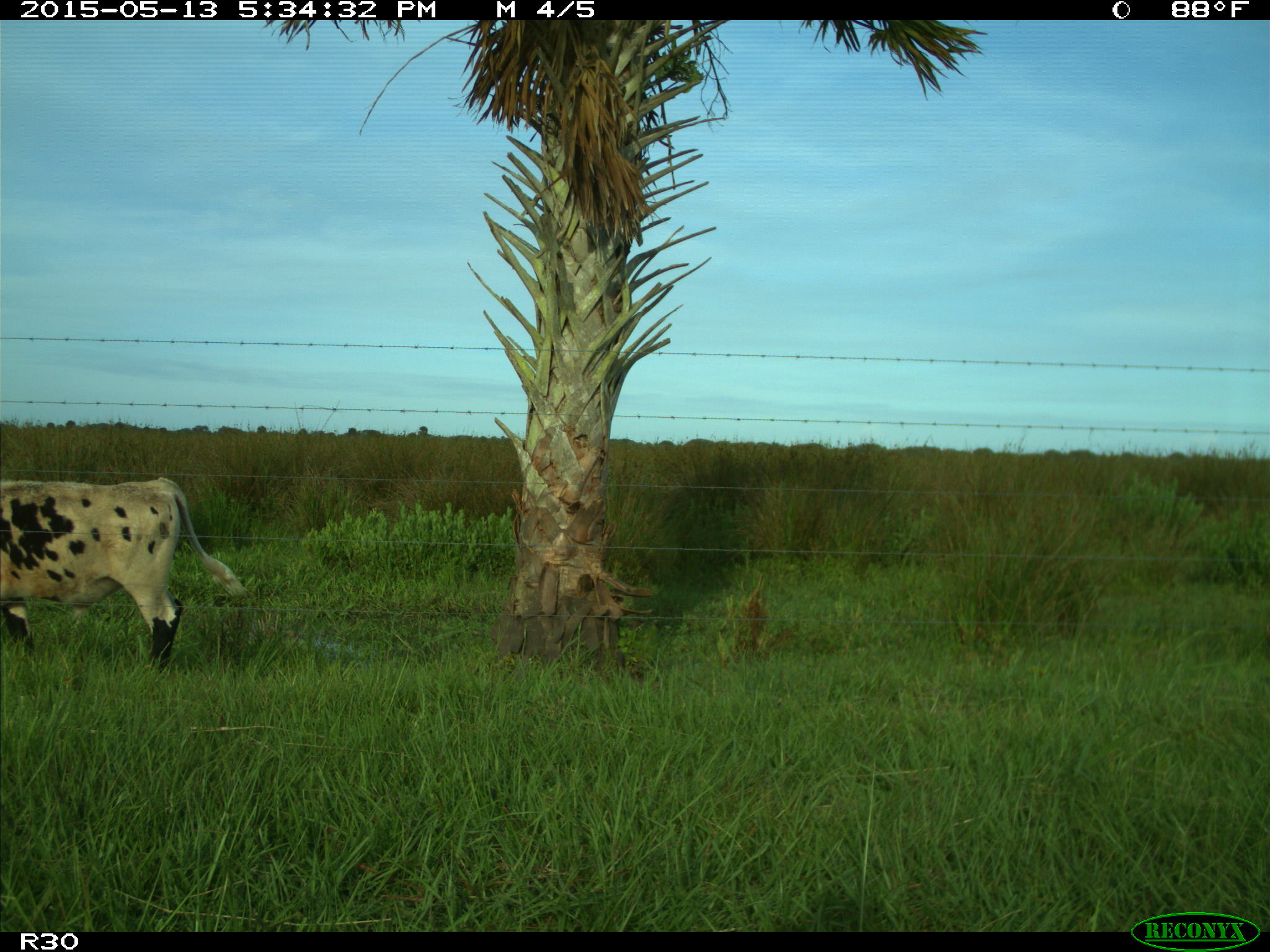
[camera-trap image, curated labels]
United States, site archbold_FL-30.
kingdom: Animalia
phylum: Chordata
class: Mammalia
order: Artiodactyla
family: Bovidae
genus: Bos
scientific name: Bos taurus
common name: domestic cow